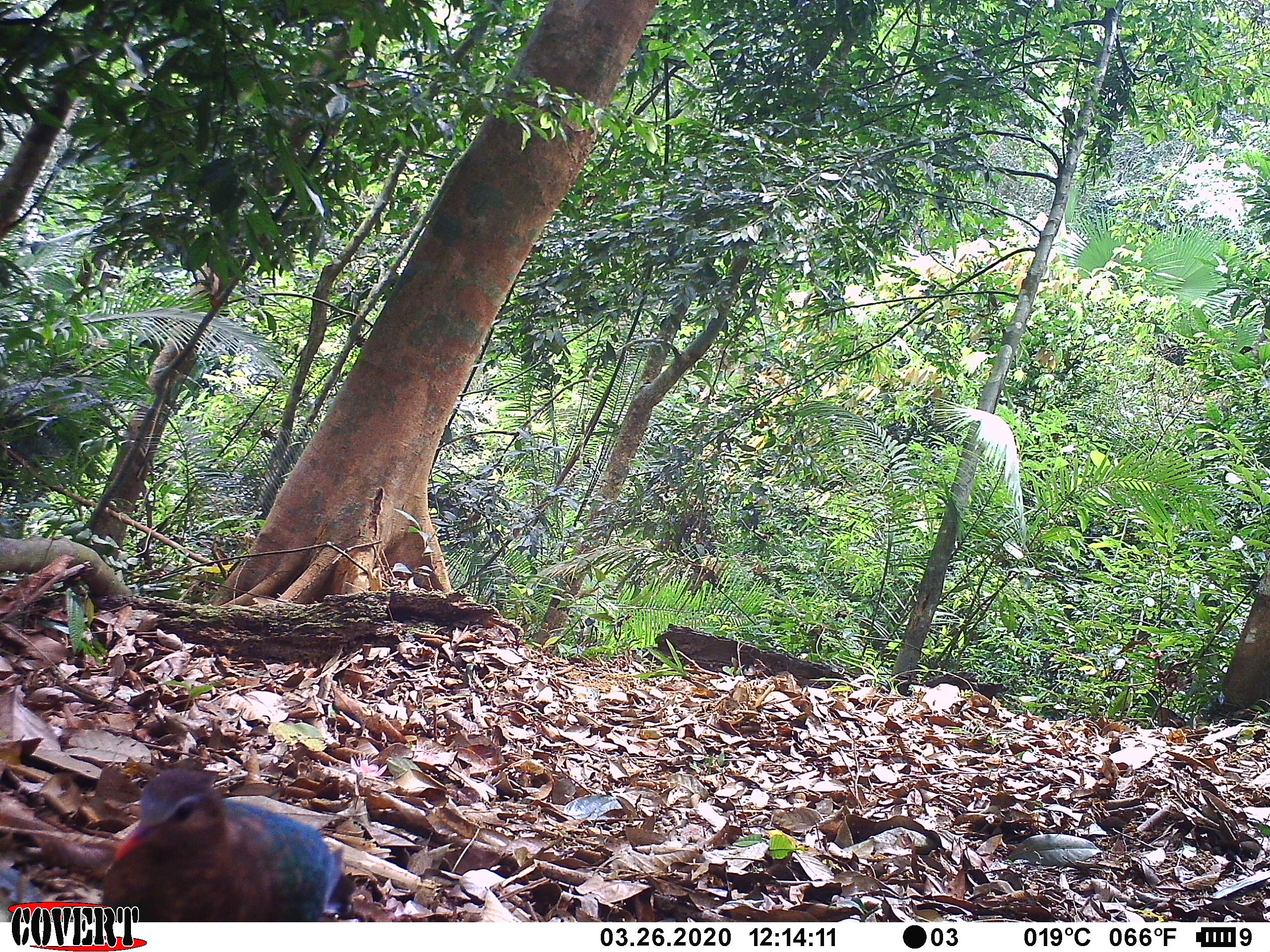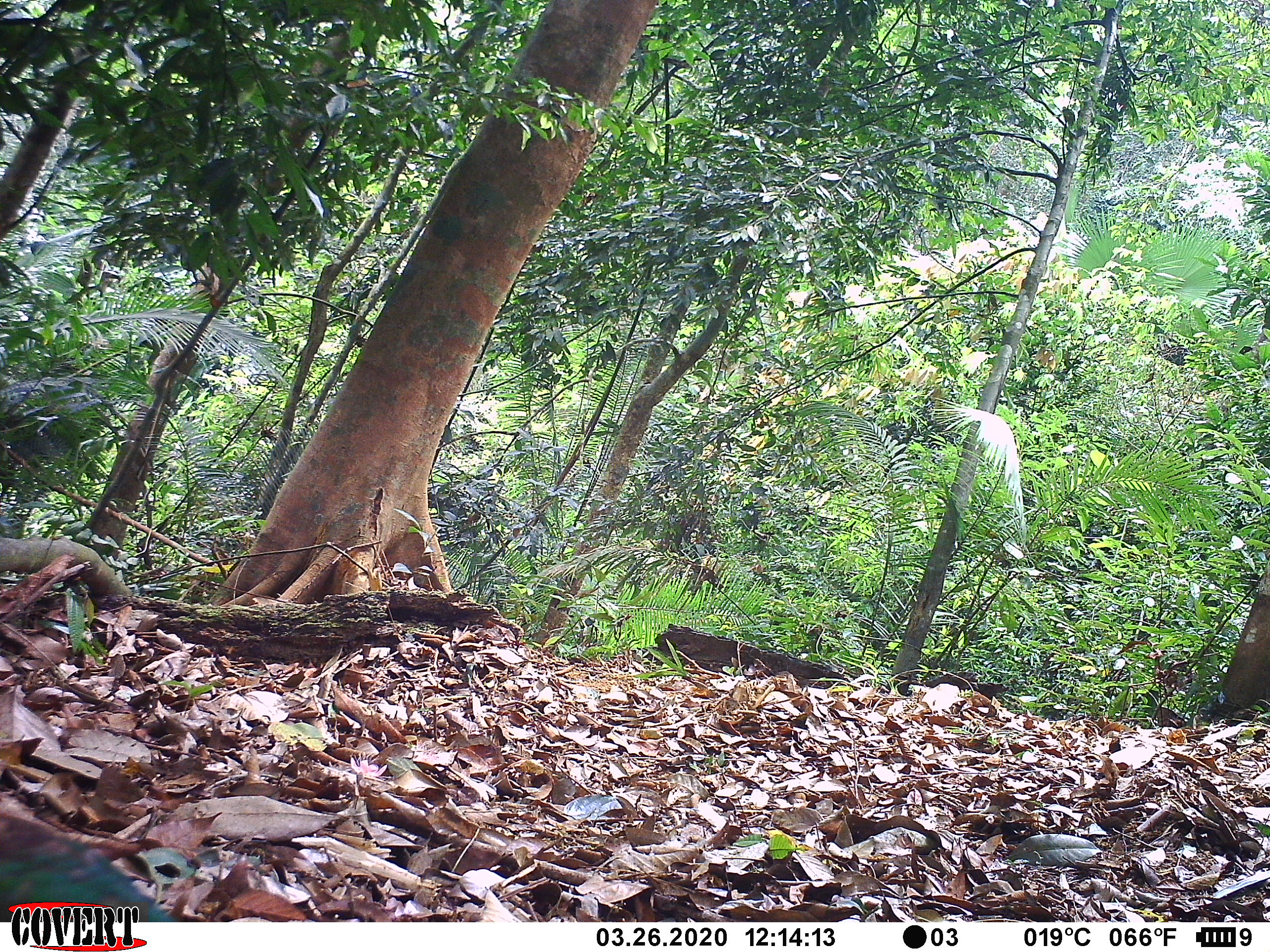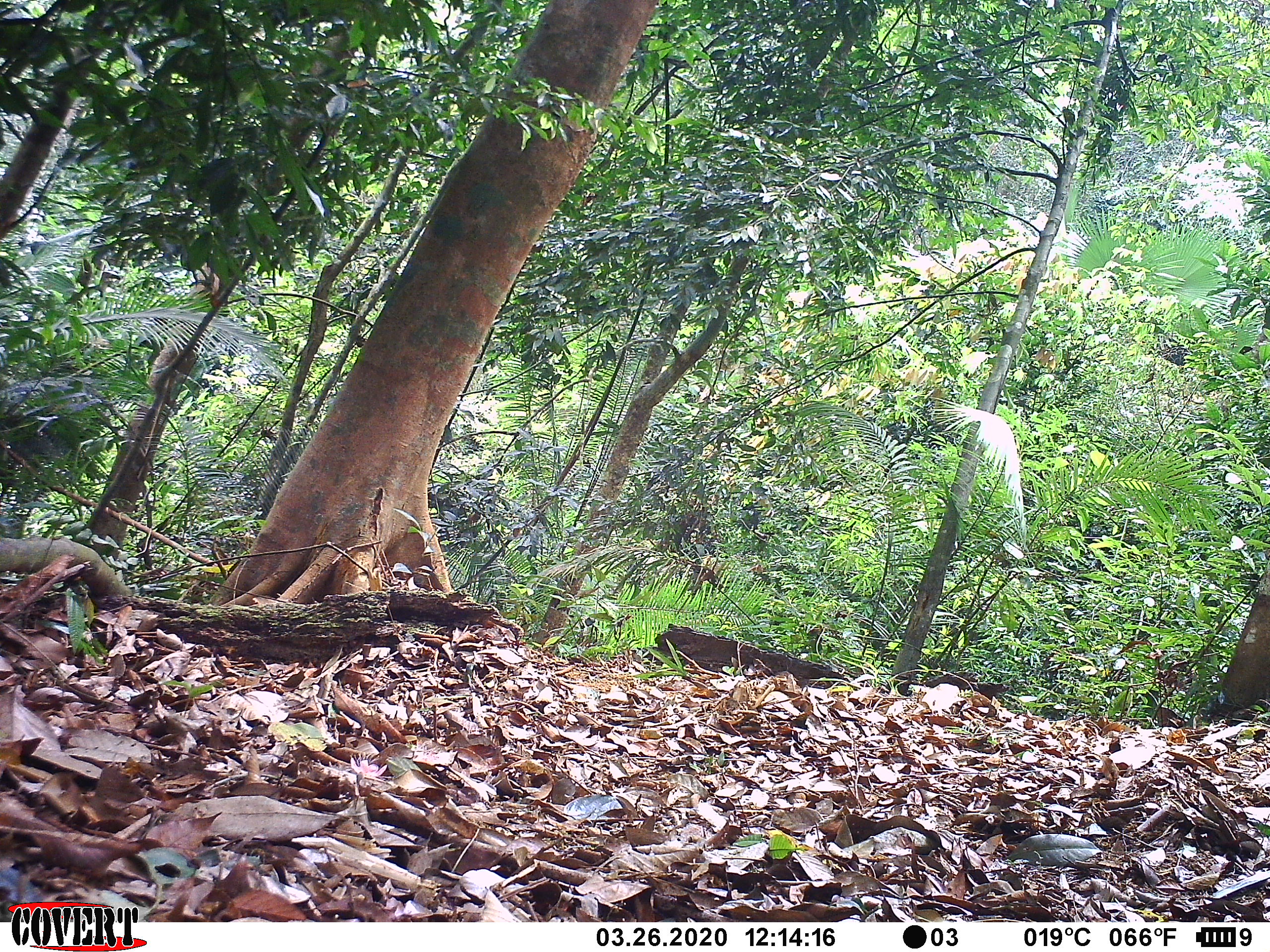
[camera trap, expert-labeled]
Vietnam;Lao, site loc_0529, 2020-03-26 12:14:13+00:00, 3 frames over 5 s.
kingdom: Animalia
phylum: Chordata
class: Aves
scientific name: Aves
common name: bird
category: unidentified bird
Unidentified bird (bird) (Aves). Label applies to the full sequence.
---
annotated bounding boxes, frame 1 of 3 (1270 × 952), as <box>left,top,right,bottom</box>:
unidentified bird: <box>102,756,345,922</box>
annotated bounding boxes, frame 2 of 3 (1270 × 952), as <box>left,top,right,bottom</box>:
unidentified bird: <box>0,812,188,922</box>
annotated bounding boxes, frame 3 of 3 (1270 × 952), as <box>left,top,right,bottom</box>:
unidentified bird: <box>0,868,50,922</box>